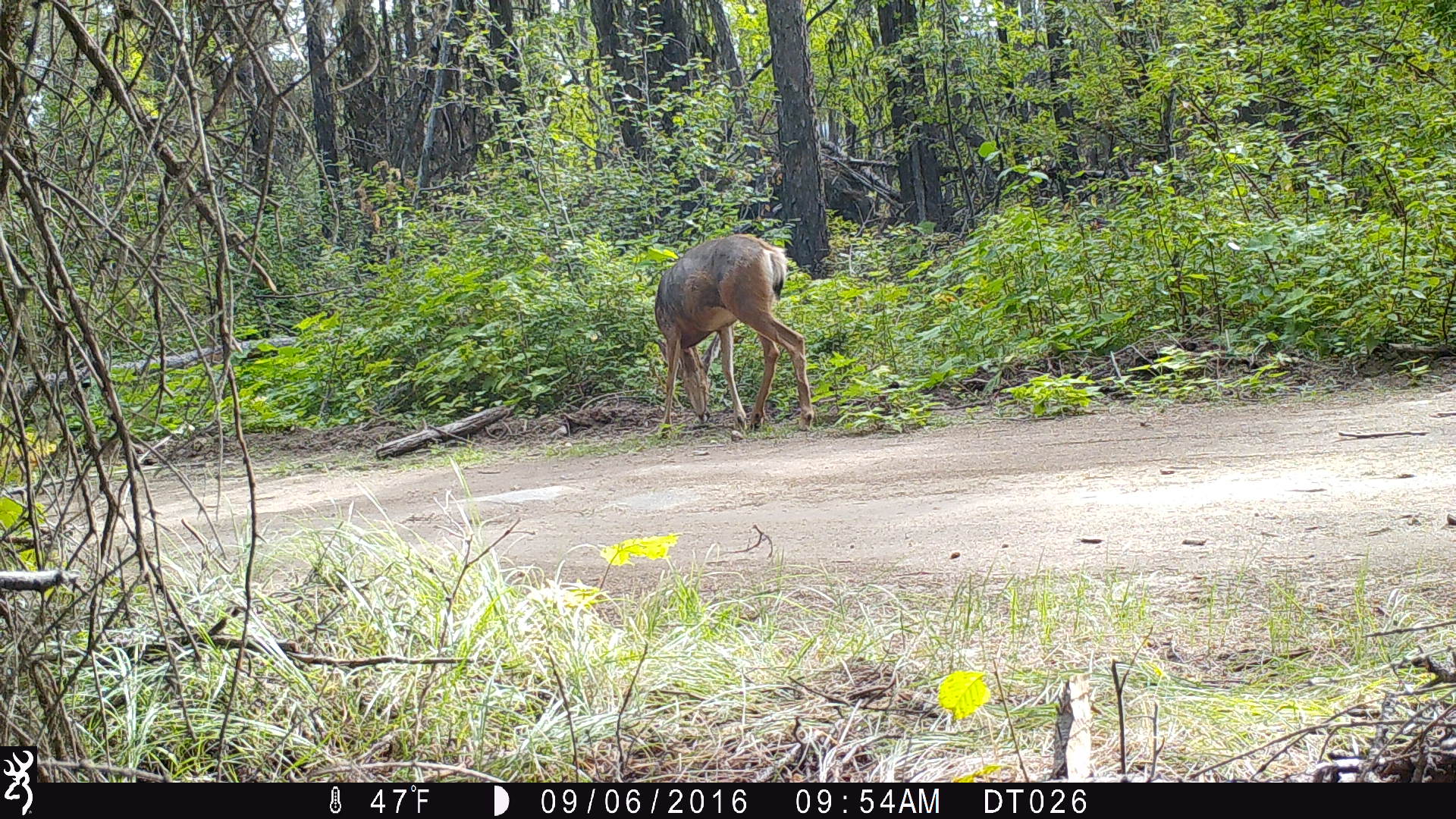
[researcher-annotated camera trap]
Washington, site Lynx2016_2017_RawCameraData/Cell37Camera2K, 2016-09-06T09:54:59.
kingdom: Animalia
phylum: Chordata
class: Mammalia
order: Artiodactyla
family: Cervidae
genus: Odocoileus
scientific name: Odocoileus hemionus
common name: mule deer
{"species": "Odocoileus hemionus (mule deer)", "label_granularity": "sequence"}